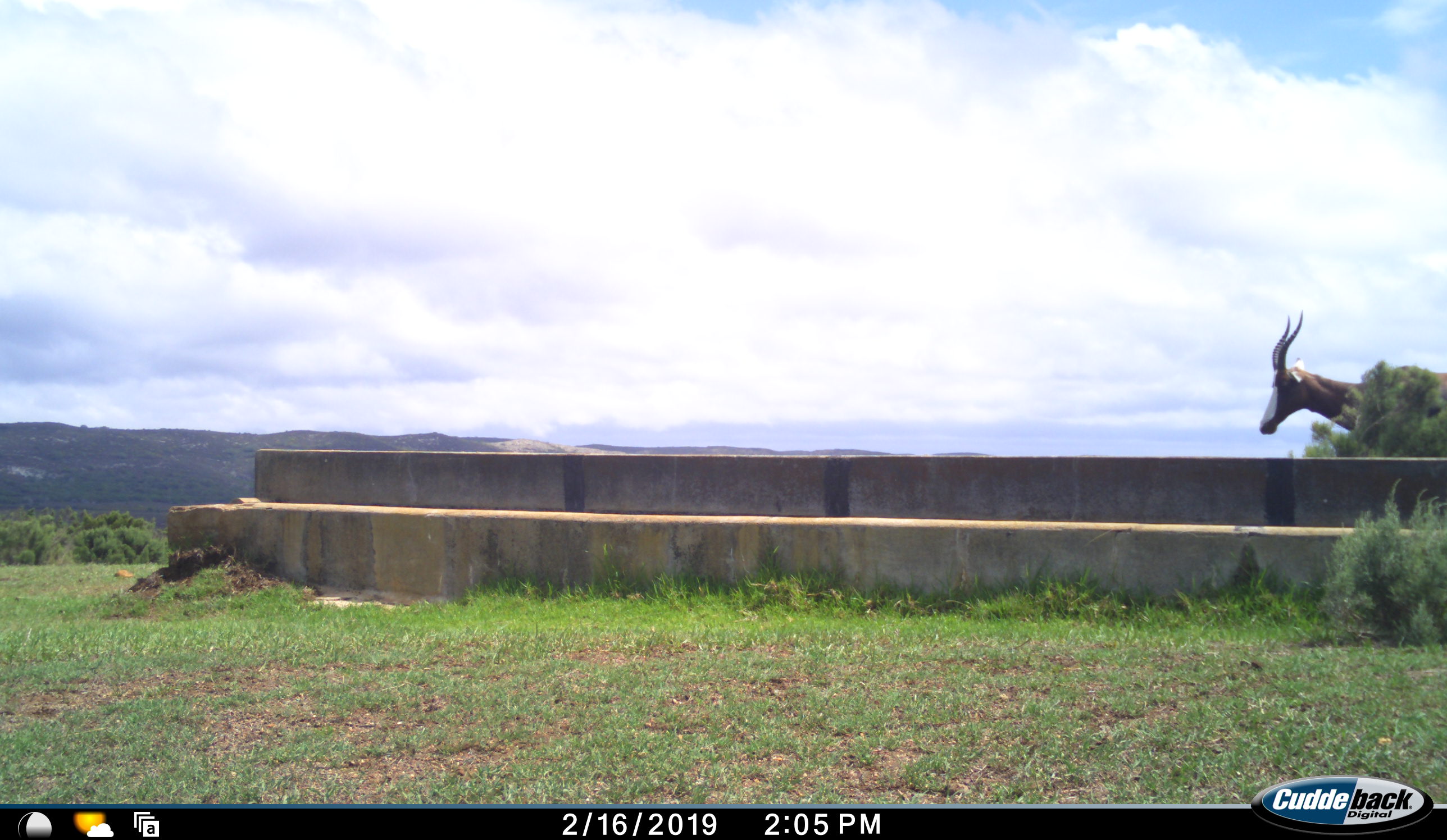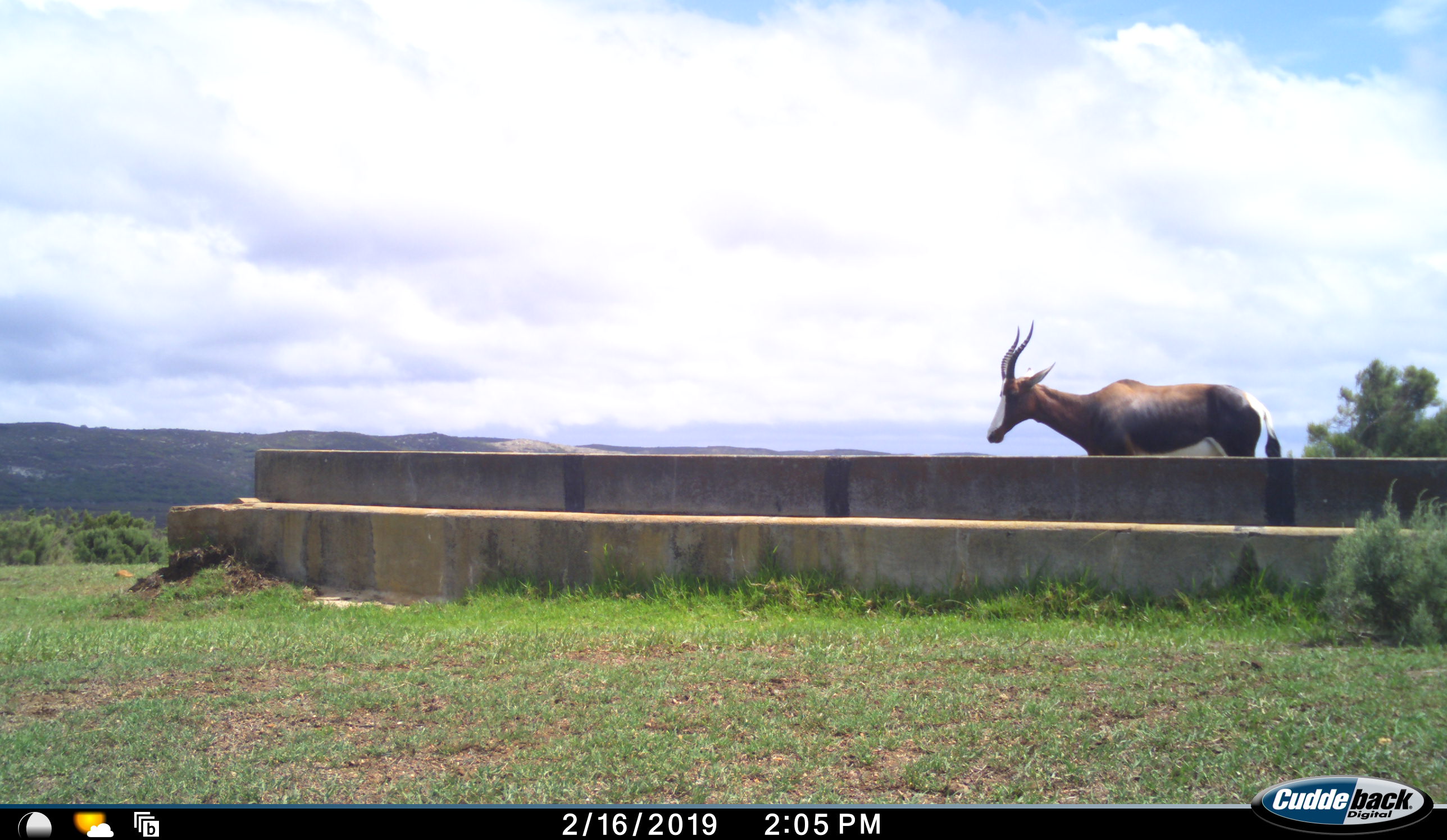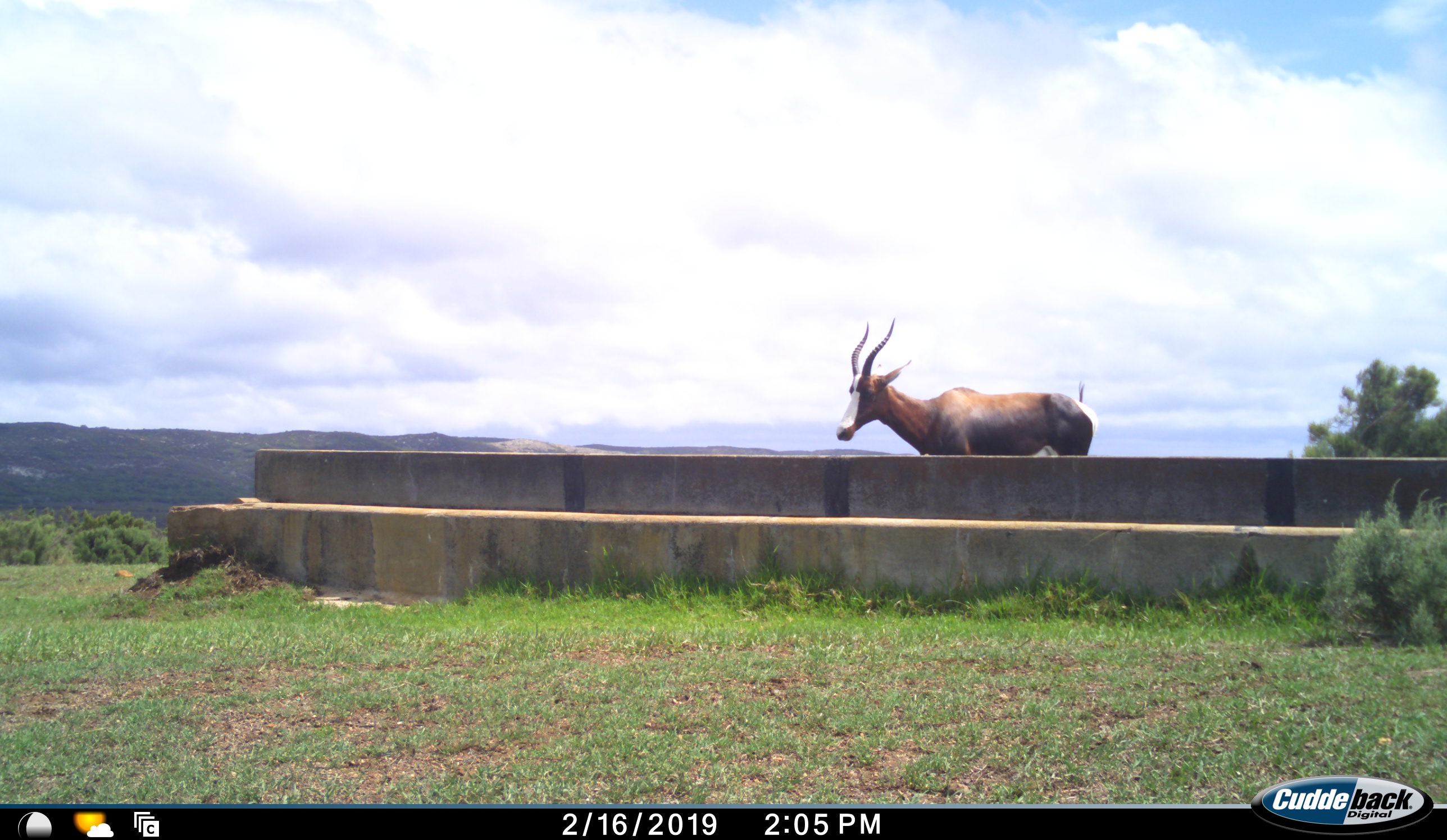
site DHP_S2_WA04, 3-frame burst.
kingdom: Animalia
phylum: Chordata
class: Mammalia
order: Artiodactyla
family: Bovidae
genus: Damaliscus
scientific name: Damaliscus pygargus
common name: bontebok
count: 1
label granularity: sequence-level